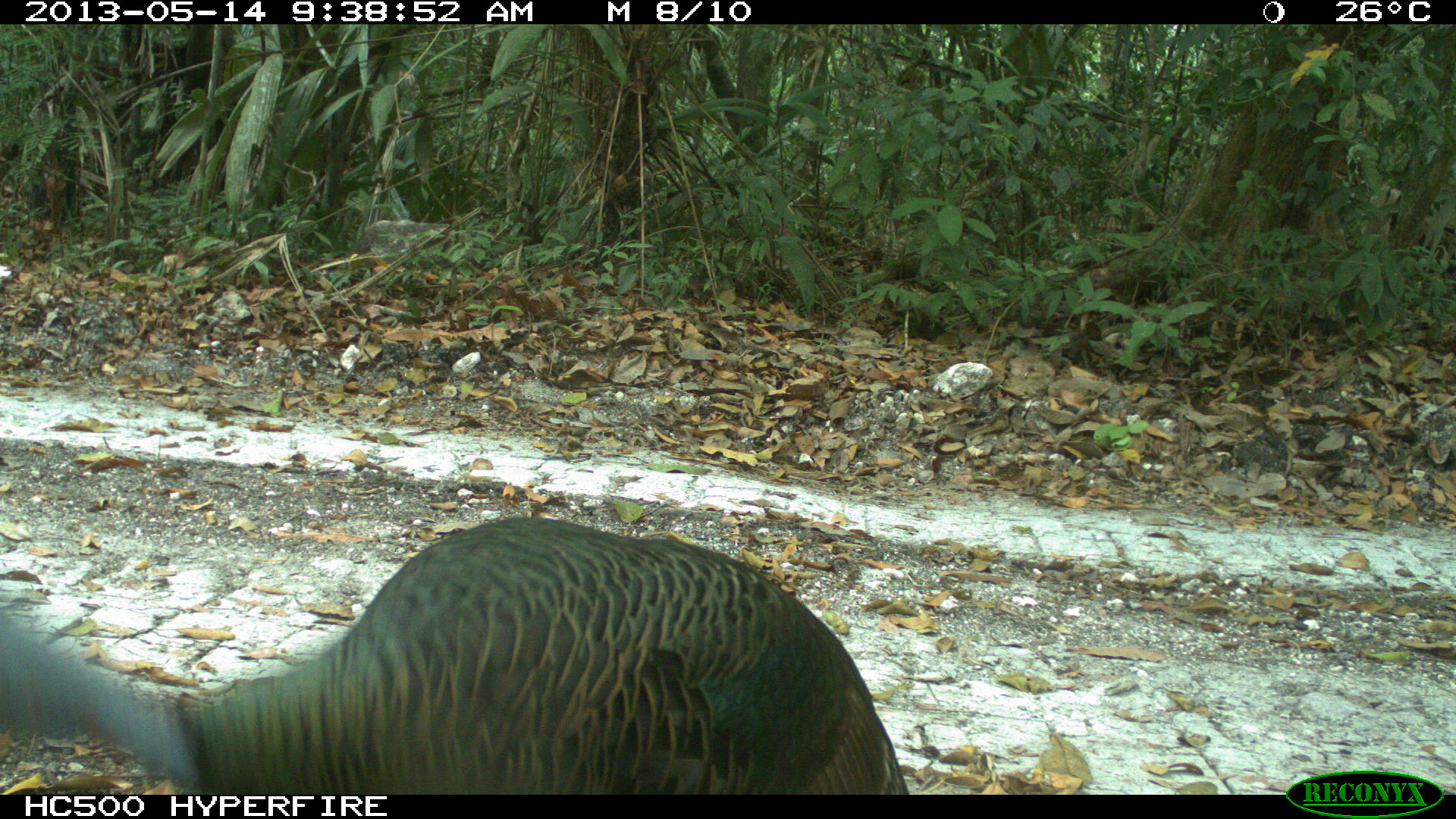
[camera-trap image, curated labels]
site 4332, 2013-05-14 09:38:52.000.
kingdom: Animalia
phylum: Chordata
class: Aves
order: Galliformes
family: Phasianidae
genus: Meleagris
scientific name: Meleagris ocellata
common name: ocellated turkey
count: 1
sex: male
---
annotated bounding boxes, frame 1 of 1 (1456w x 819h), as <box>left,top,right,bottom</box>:
meleagris ocellata: <box>0,516,904,794</box>